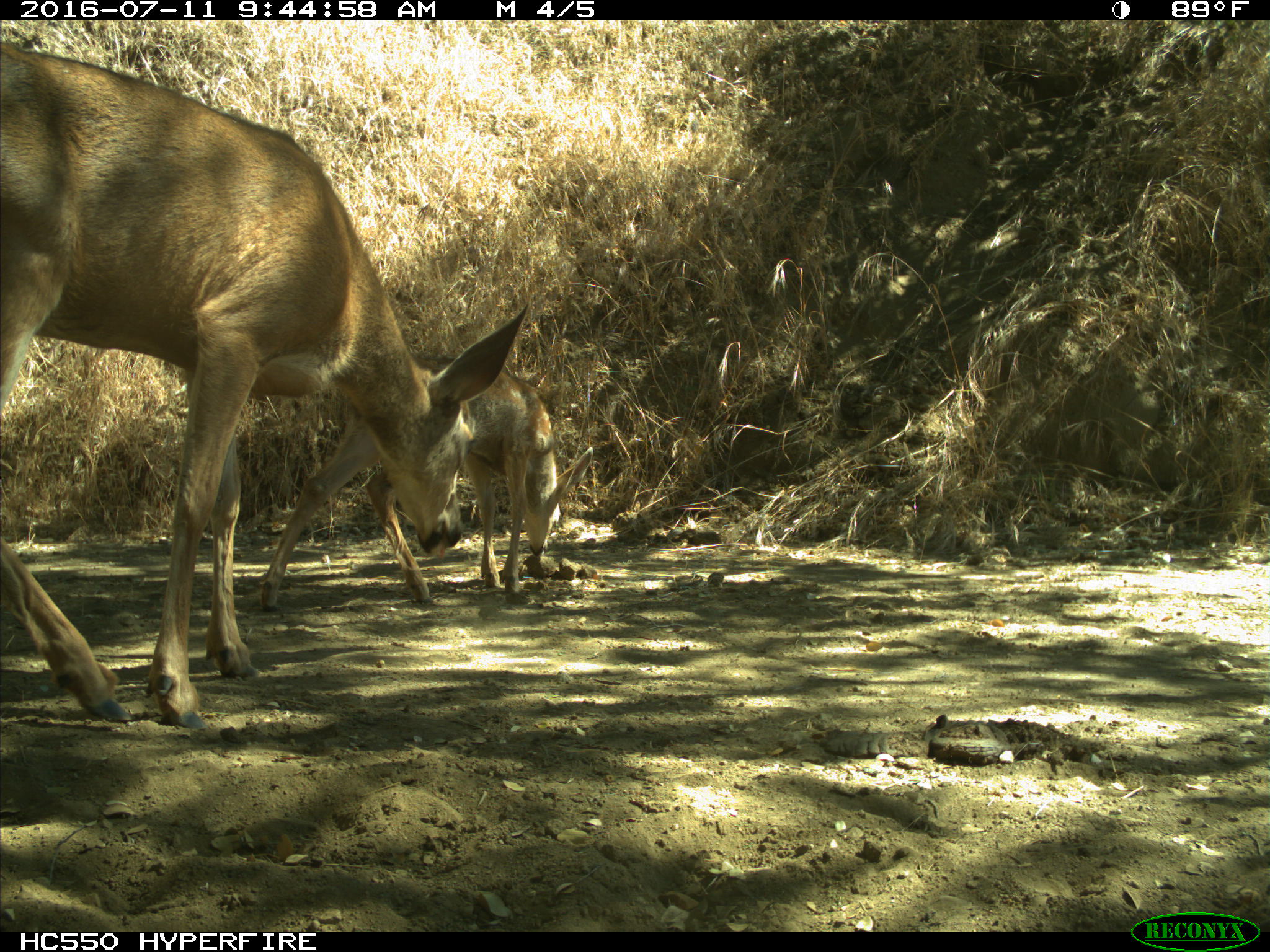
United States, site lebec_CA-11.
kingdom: Animalia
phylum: Chordata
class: Mammalia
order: Artiodactyla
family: Cervidae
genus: Odocoileus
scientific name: Odocoileus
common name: deer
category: unidentified deer